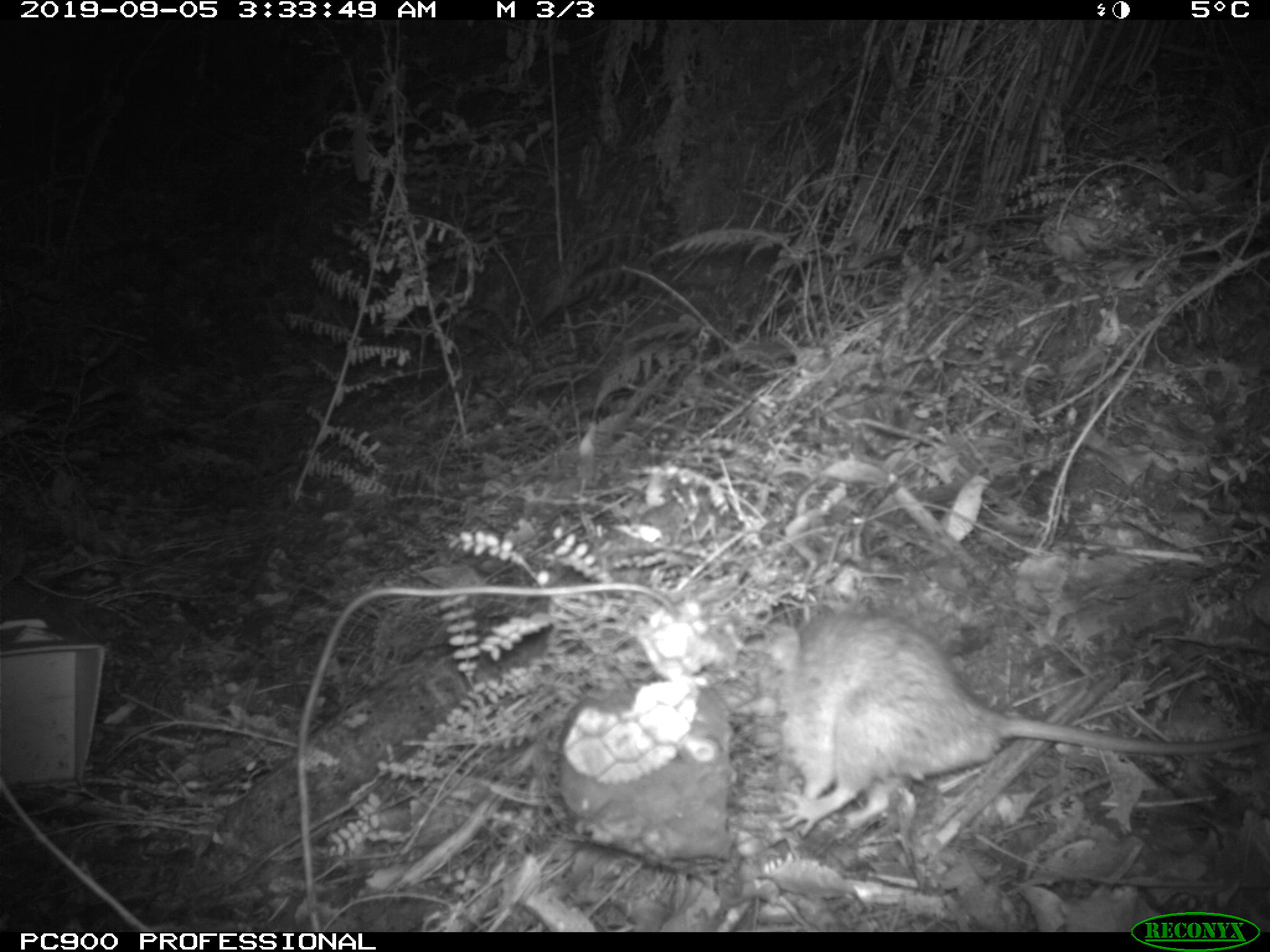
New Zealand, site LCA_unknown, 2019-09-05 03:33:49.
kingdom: Animalia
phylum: Chordata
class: Mammalia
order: Rodentia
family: Muridae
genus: Rattus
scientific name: Rattus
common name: rat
Rat (Rattus).